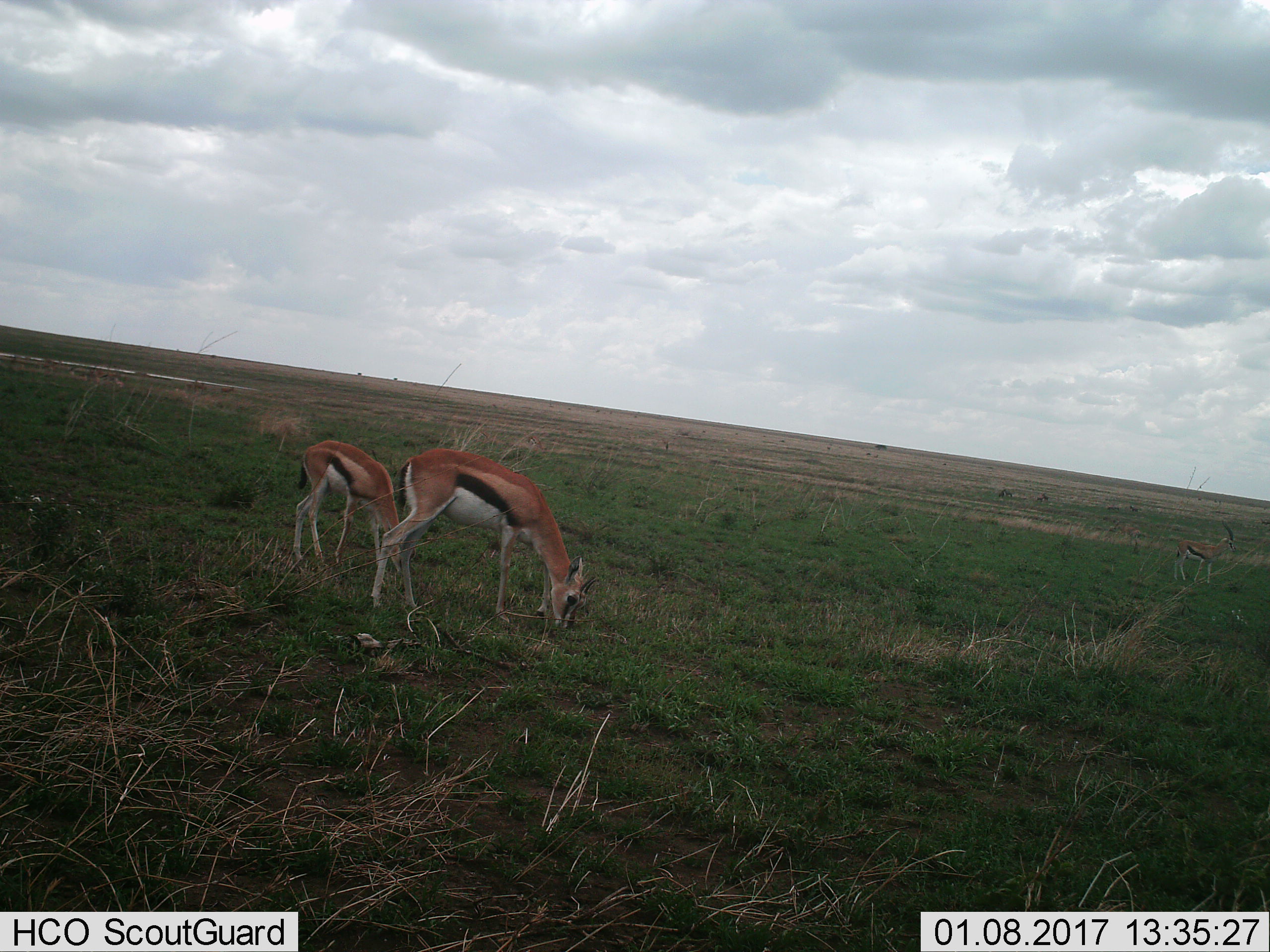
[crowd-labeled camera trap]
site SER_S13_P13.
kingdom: Animalia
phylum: Chordata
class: Mammalia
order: Artiodactyla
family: Bovidae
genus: Eudorcas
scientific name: Eudorcas thomsonii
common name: thomson's gazelle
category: gazellethomsons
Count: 2.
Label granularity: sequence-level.